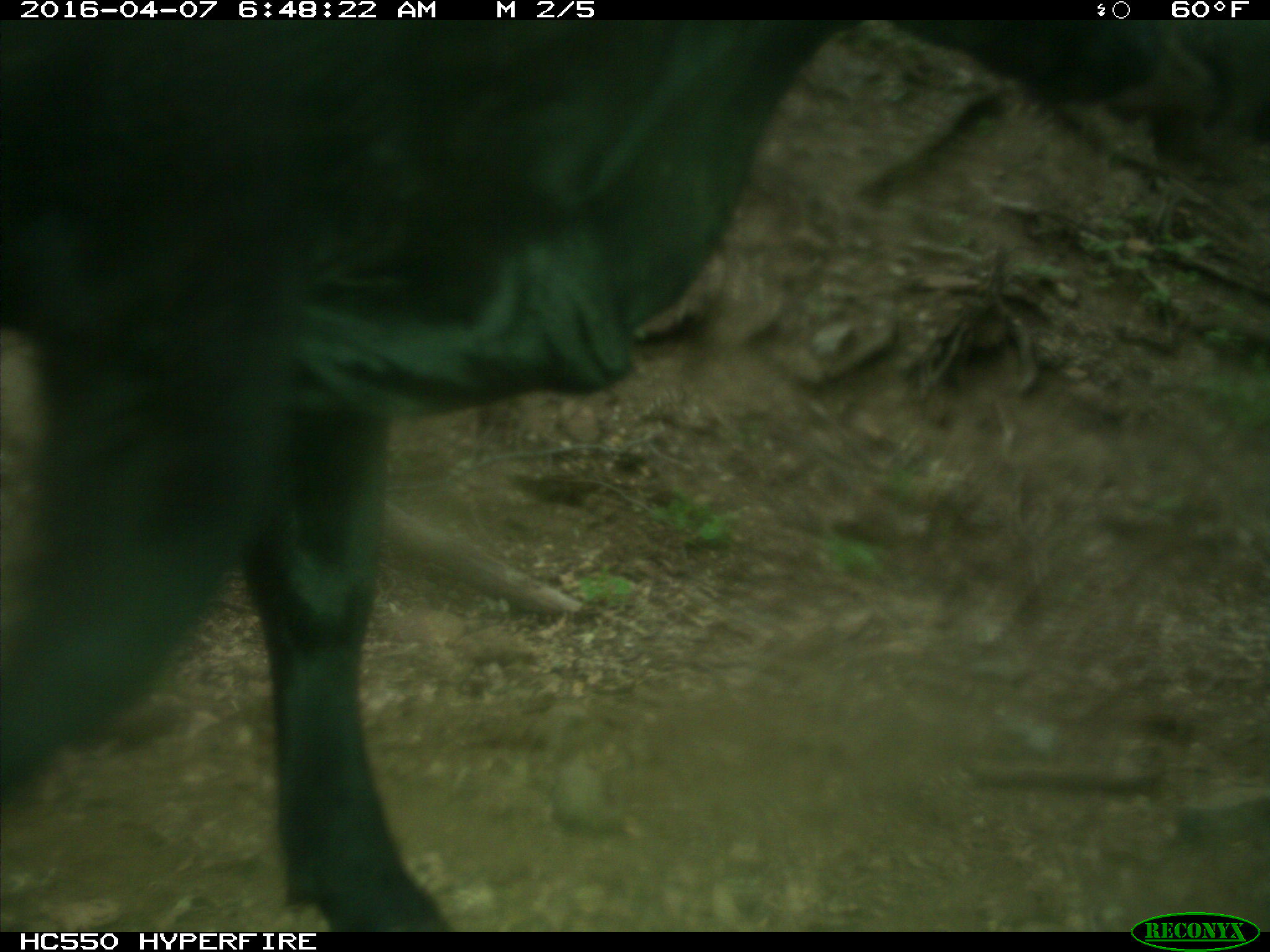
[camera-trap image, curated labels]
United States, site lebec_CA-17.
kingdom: Animalia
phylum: Chordata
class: Mammalia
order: Artiodactyla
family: Bovidae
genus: Bos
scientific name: Bos taurus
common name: domestic cow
Bos taurus (domestic cow).